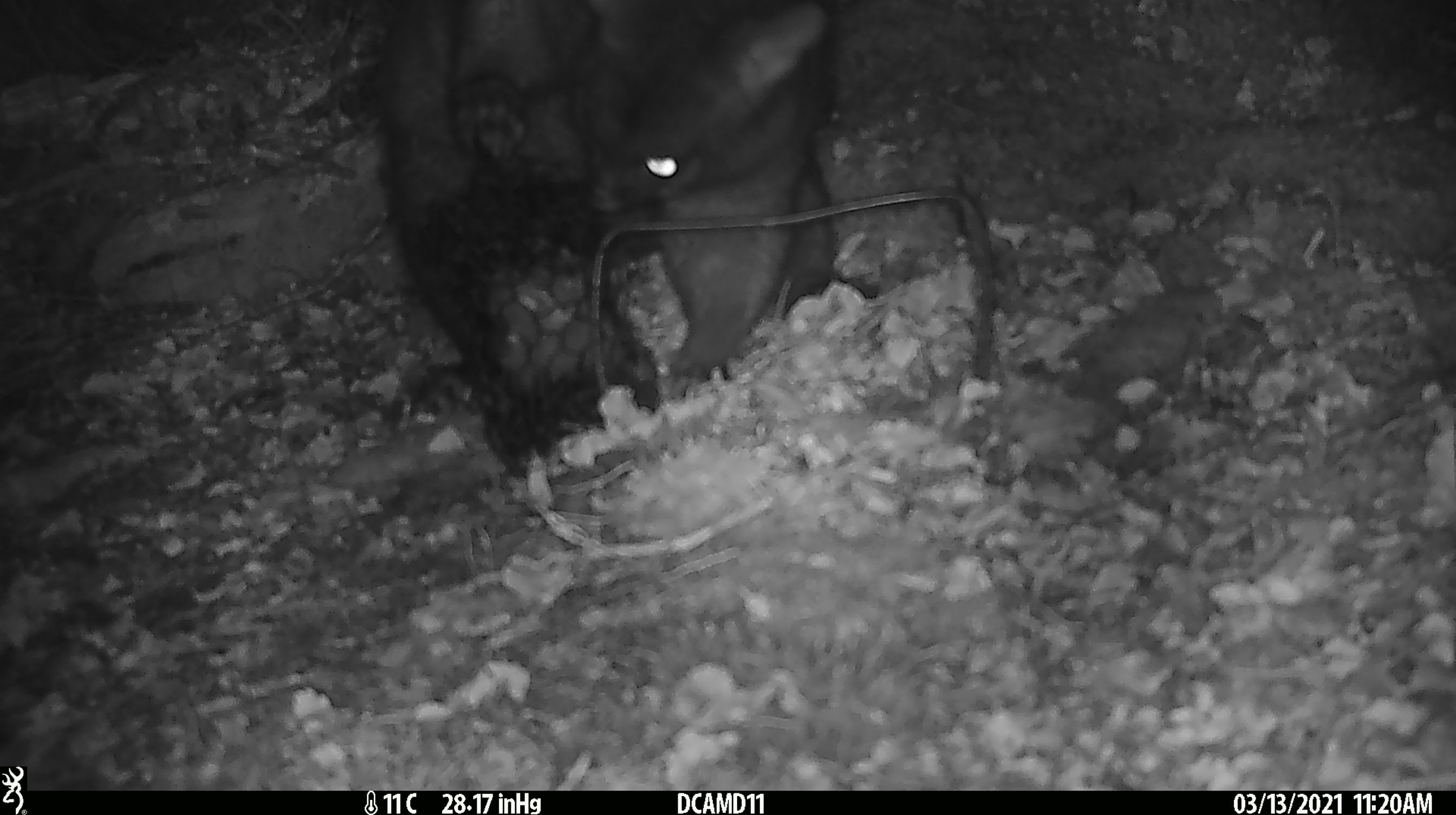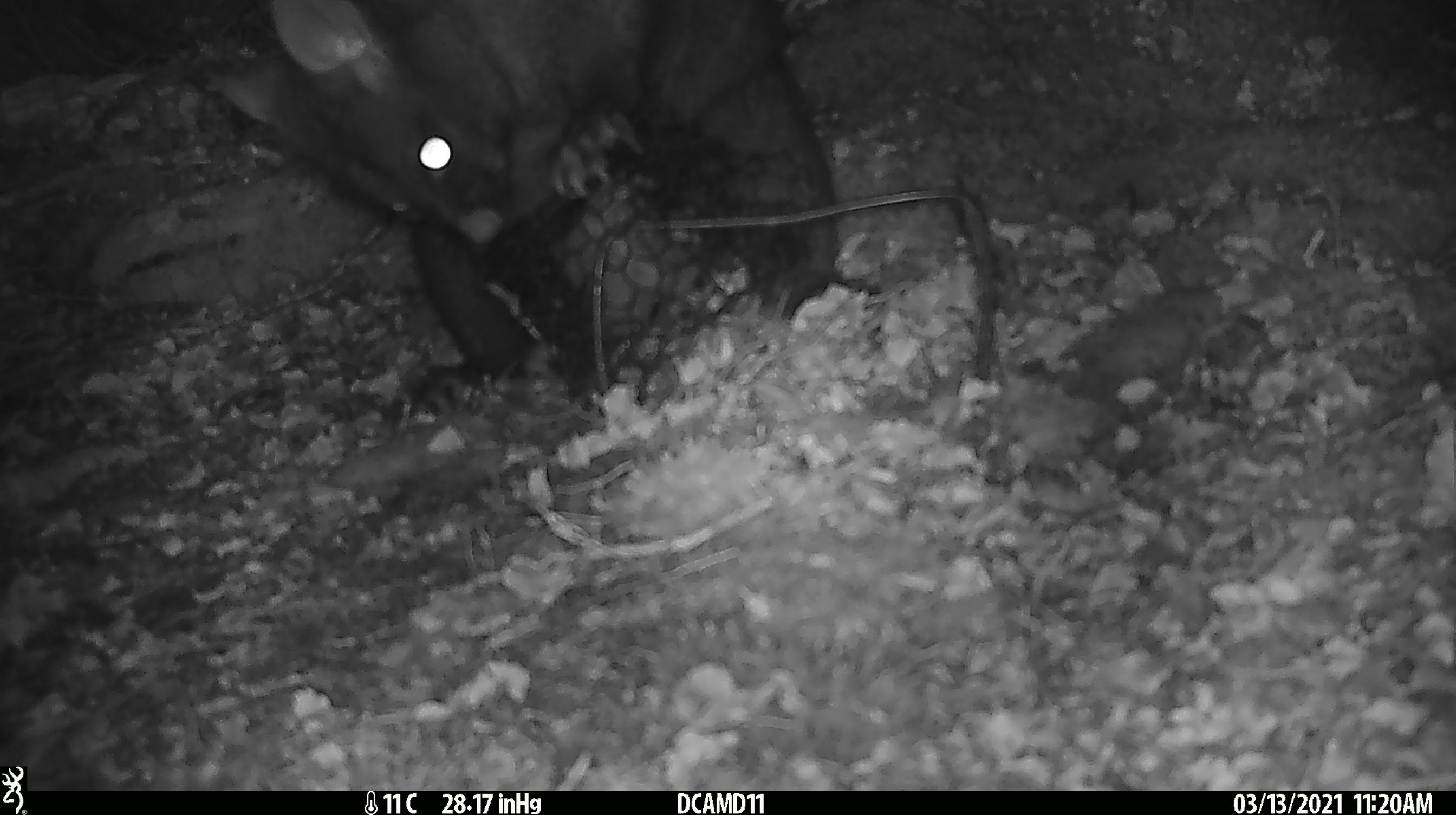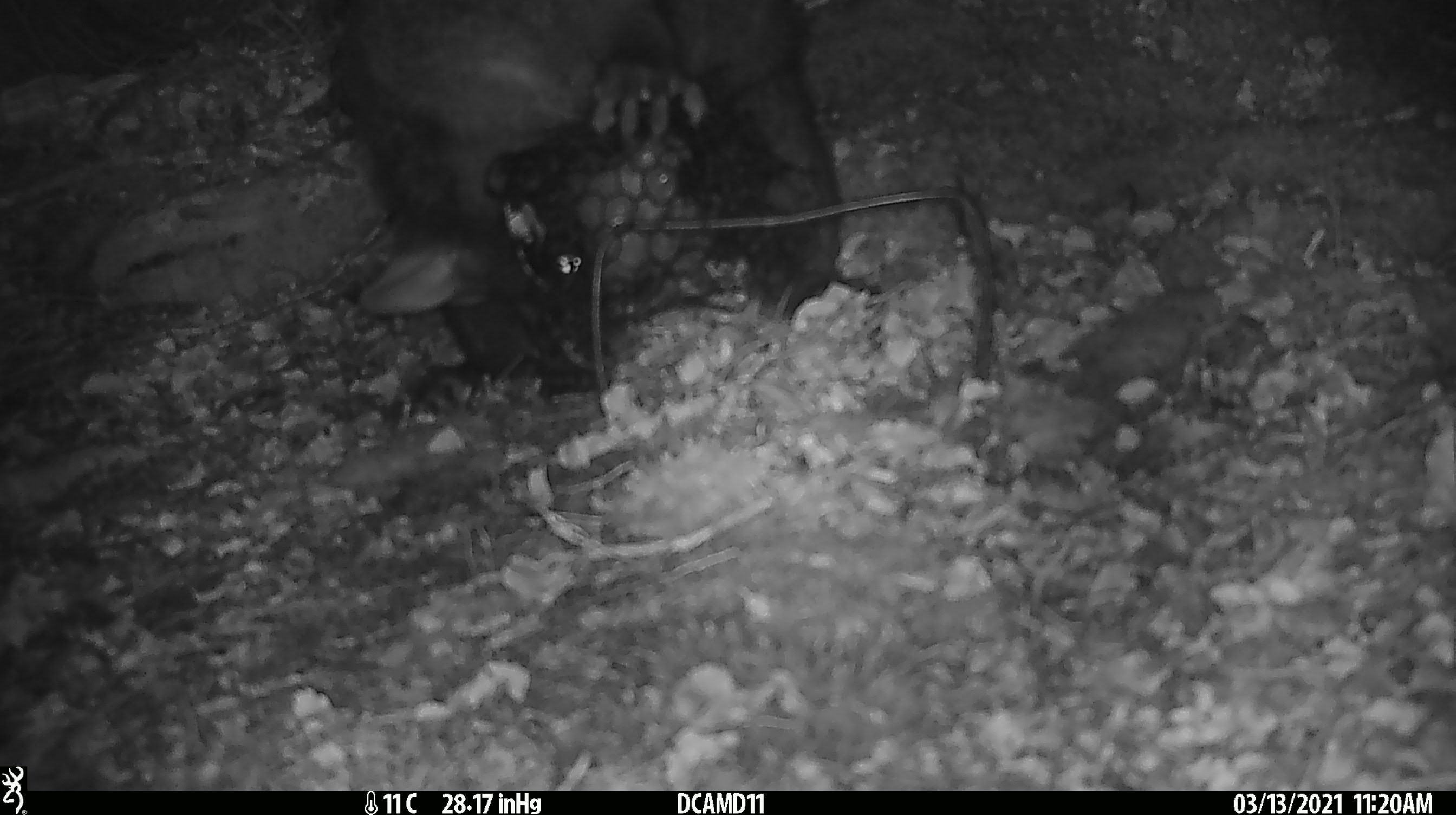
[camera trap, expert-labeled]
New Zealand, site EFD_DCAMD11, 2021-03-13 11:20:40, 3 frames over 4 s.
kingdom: Animalia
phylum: Chordata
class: Mammalia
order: Diprotodontia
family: Phalangeridae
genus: Trichosurus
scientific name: Trichosurus vulpecula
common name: common brushtail possum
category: possum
Possum (common brushtail possum) (Trichosurus vulpecula).